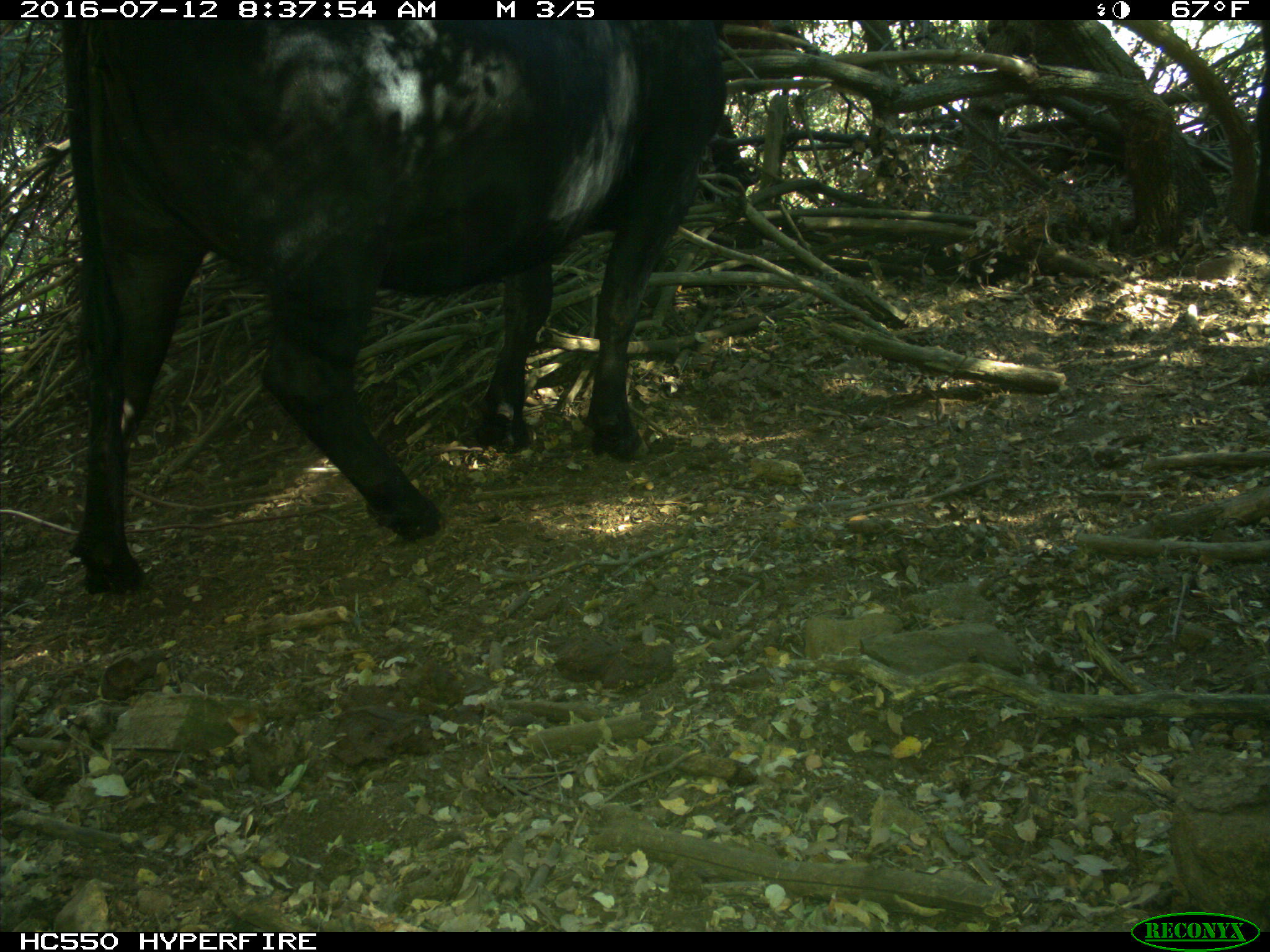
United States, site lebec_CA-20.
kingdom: Animalia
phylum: Chordata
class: Mammalia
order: Artiodactyla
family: Bovidae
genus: Bos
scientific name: Bos taurus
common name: domestic cow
Bos taurus (domestic cow).